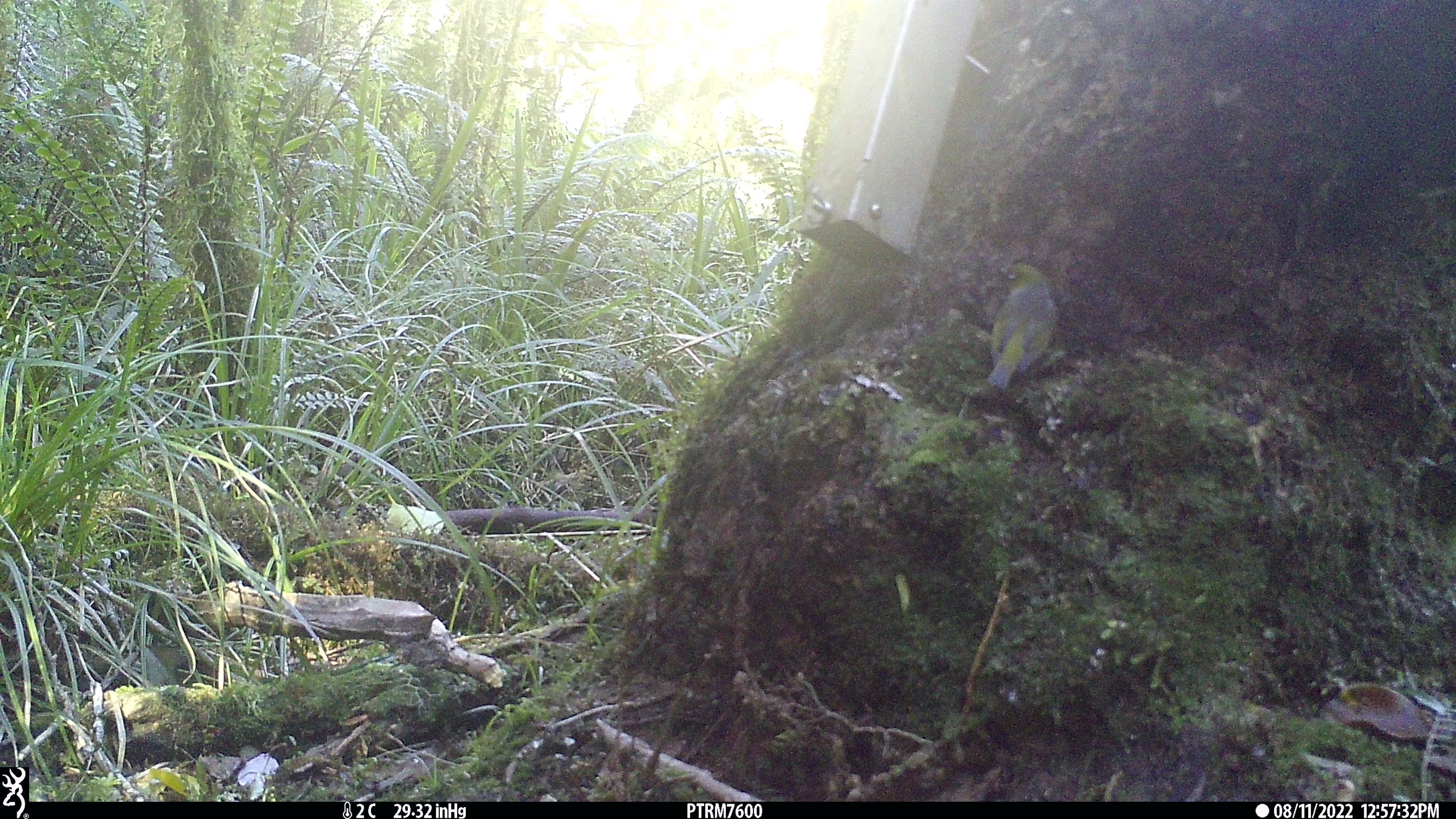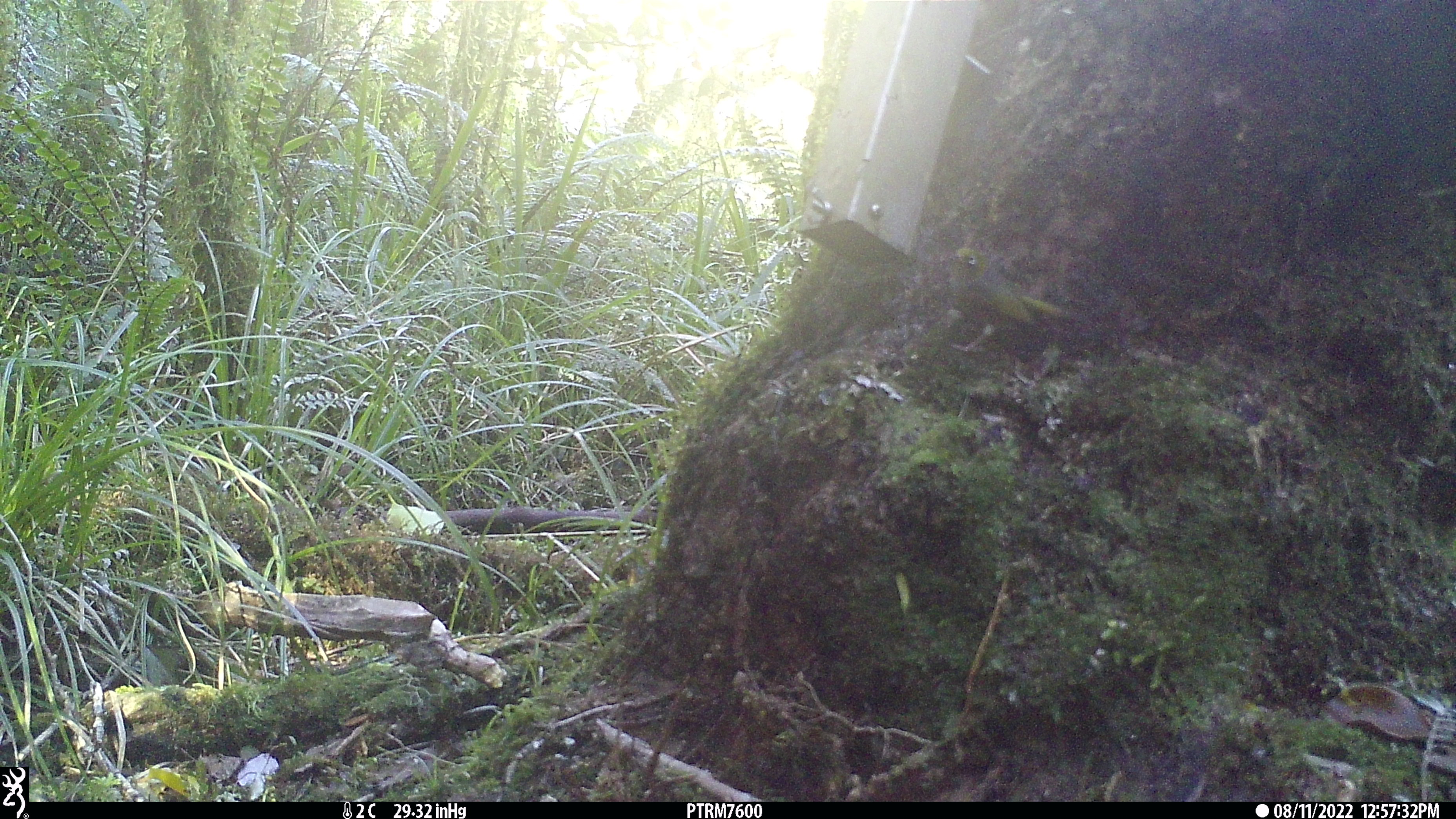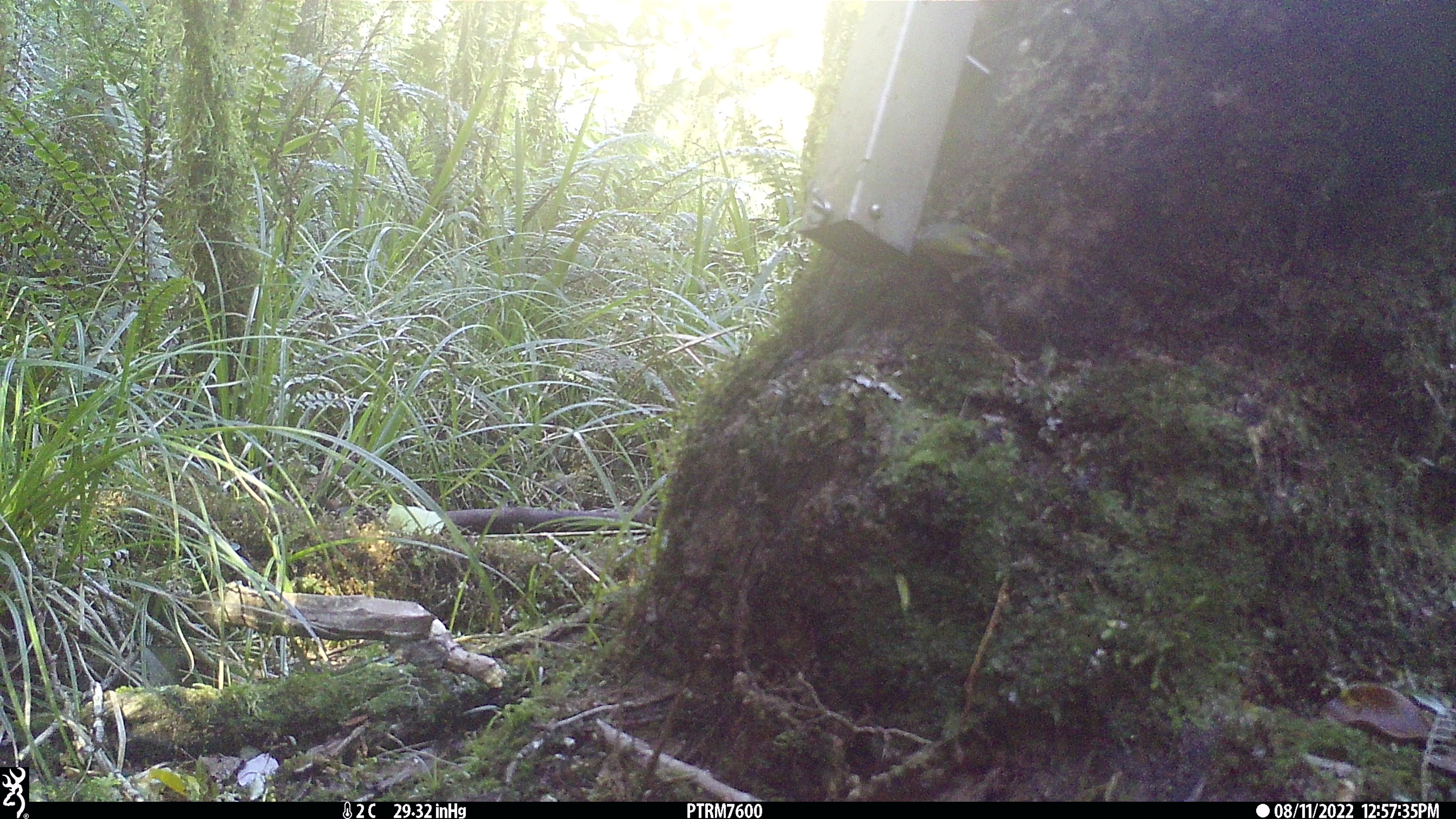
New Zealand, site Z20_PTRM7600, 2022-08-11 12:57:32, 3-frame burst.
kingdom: Animalia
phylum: Chordata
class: Aves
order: Passeriformes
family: Zosteropidae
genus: Zosterops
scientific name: Zosterops lateralis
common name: silvereye